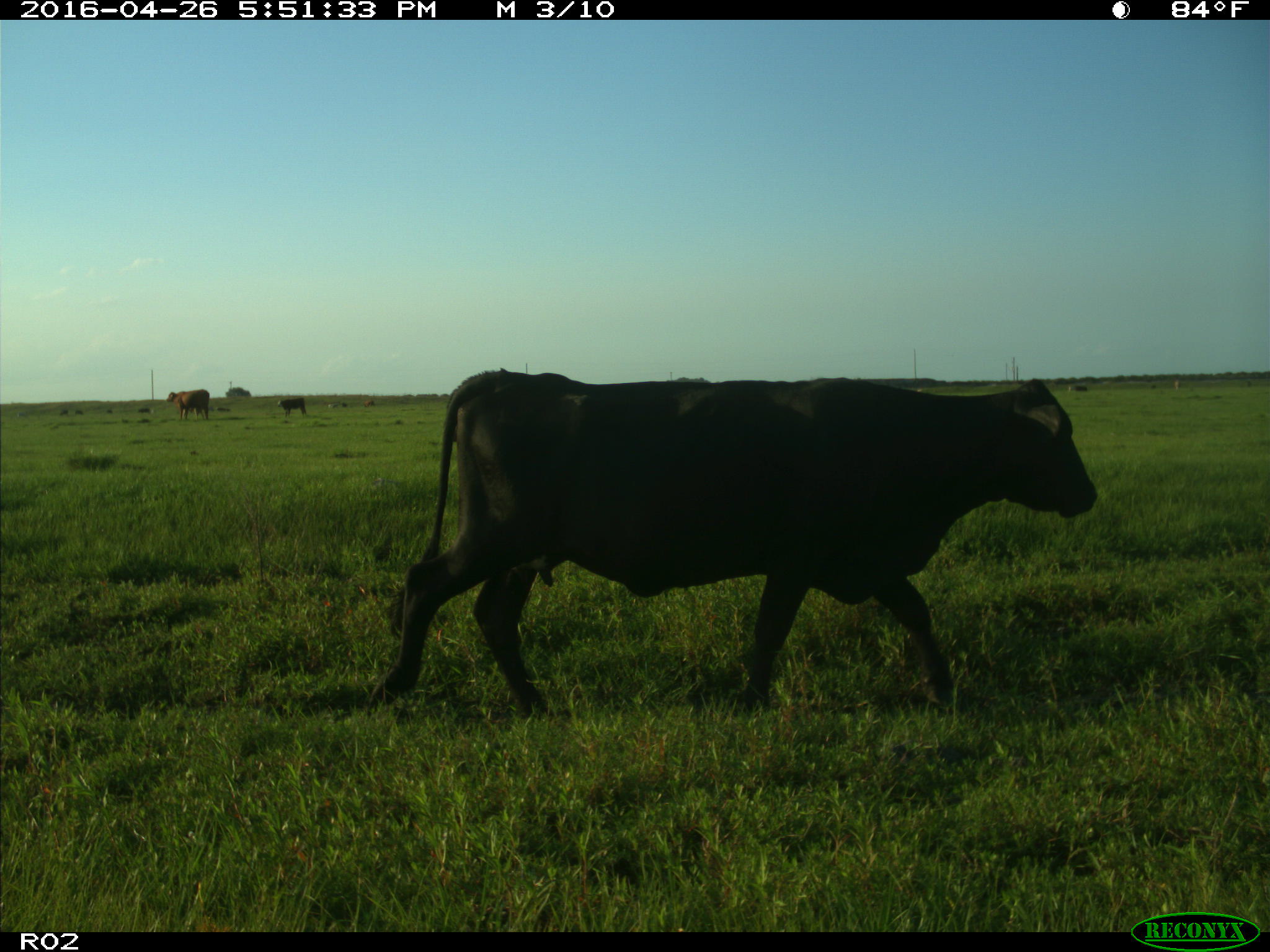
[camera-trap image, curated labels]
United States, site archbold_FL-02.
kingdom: Animalia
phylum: Chordata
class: Mammalia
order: Artiodactyla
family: Bovidae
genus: Bos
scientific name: Bos taurus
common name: domestic cow